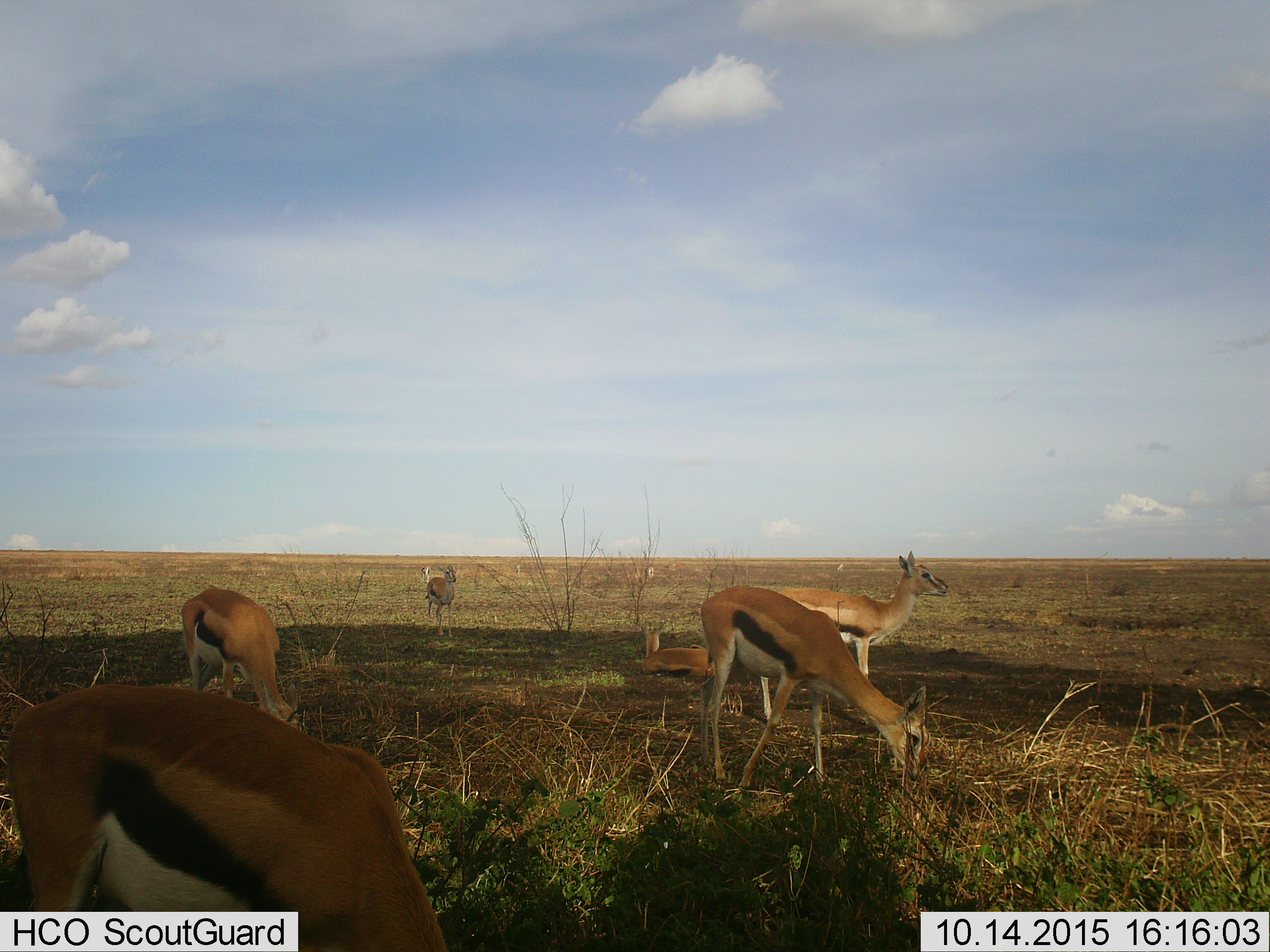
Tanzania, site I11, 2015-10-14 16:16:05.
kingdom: Animalia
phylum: Chordata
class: Mammalia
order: Artiodactyla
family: Bovidae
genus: Eudorcas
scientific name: Eudorcas thomsonii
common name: thomson's gazelle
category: gazellethomsons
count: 9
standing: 100%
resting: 70%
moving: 30%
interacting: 10%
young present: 20%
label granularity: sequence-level